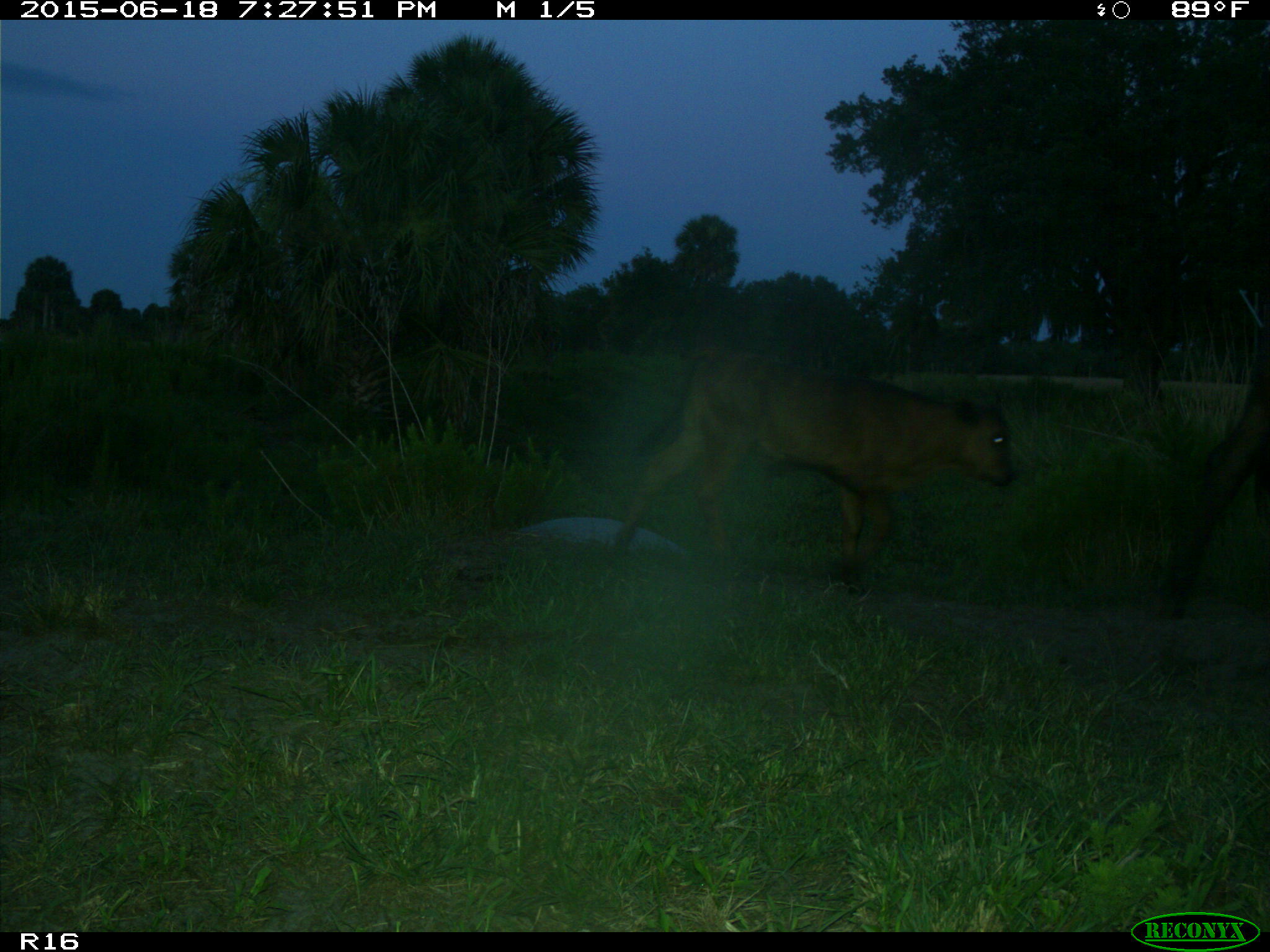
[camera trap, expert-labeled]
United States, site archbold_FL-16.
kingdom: Animalia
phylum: Chordata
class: Mammalia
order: Artiodactyla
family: Bovidae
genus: Bos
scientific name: Bos taurus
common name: domestic cow